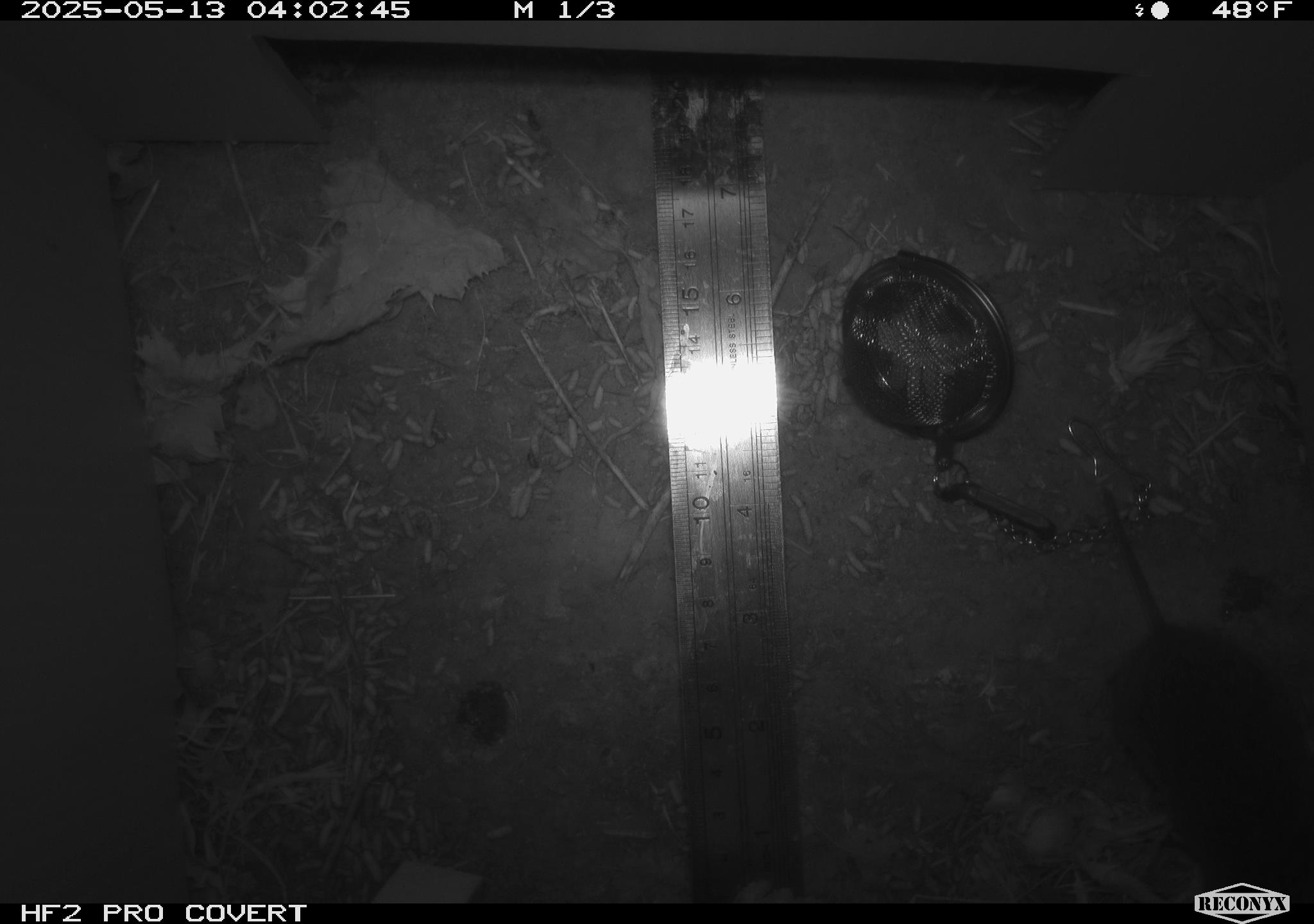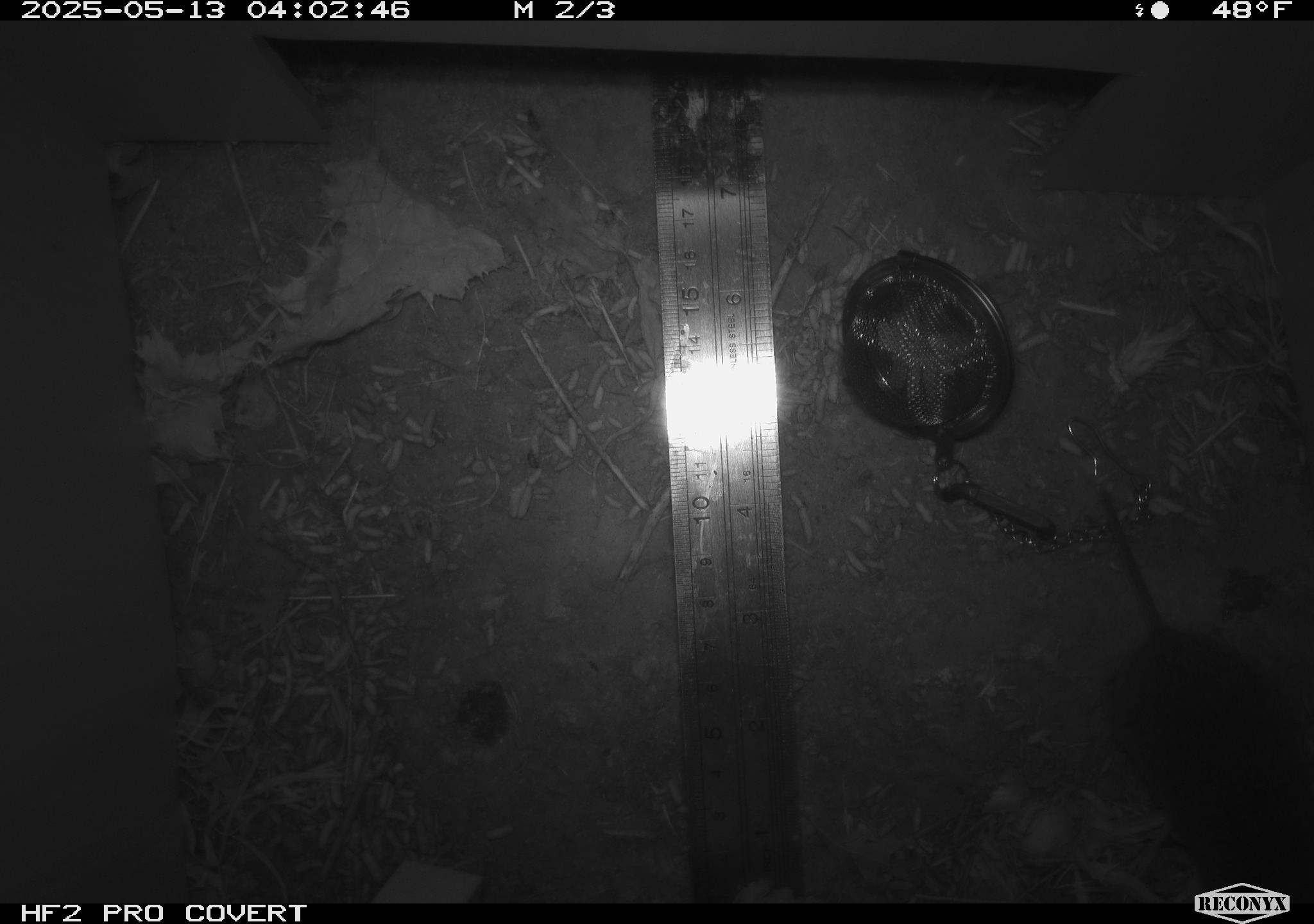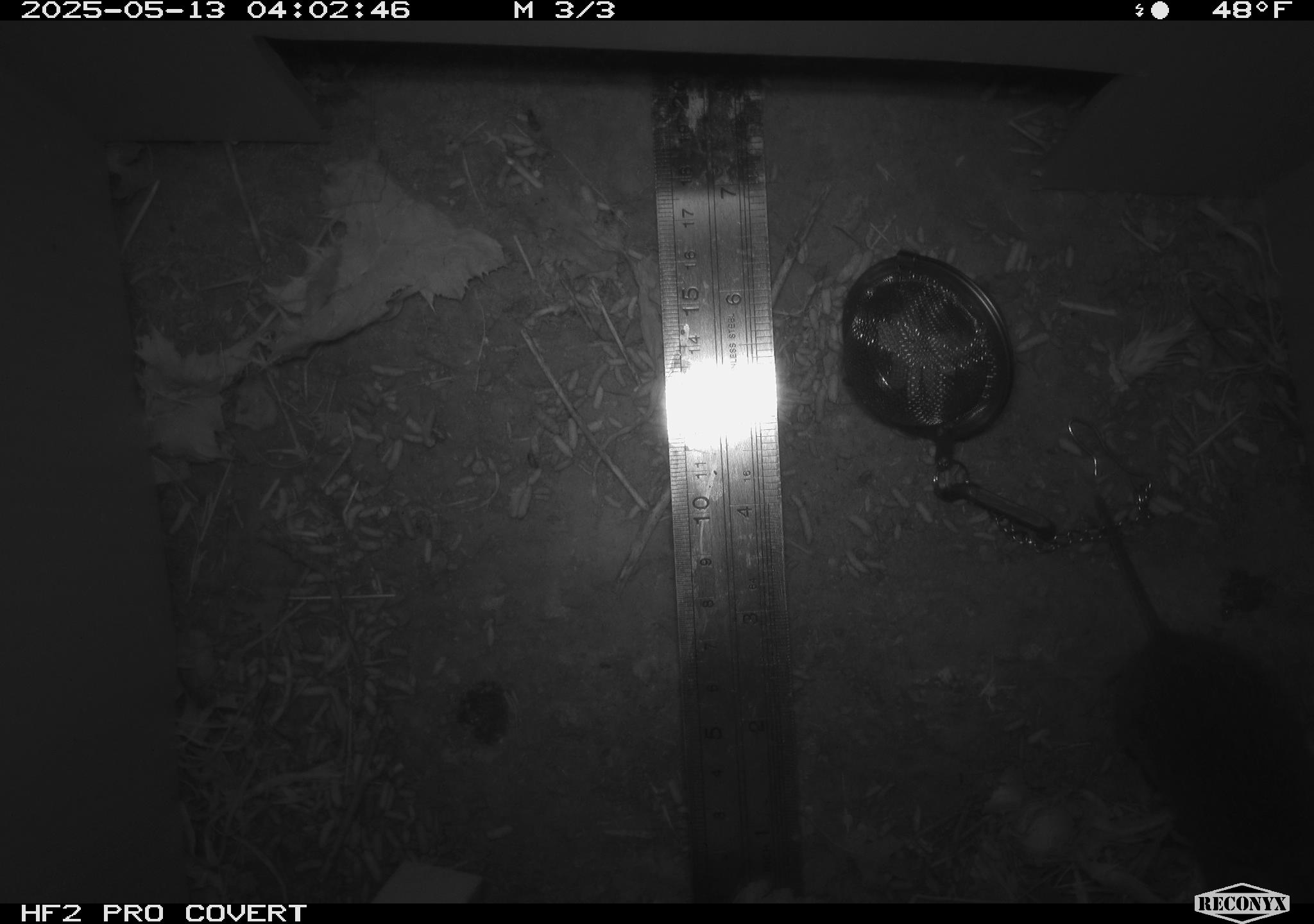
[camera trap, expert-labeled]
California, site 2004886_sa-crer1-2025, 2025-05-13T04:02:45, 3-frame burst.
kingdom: Animalia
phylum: Chordata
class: Mammalia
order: Rodentia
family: Cricetidae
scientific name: Arvicolinae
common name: voles, lemmings, and muskrats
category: arvicolinae subfamily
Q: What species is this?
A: Arvicolinae subfamily (voles, lemmings, and muskrats) (Arvicolinae).